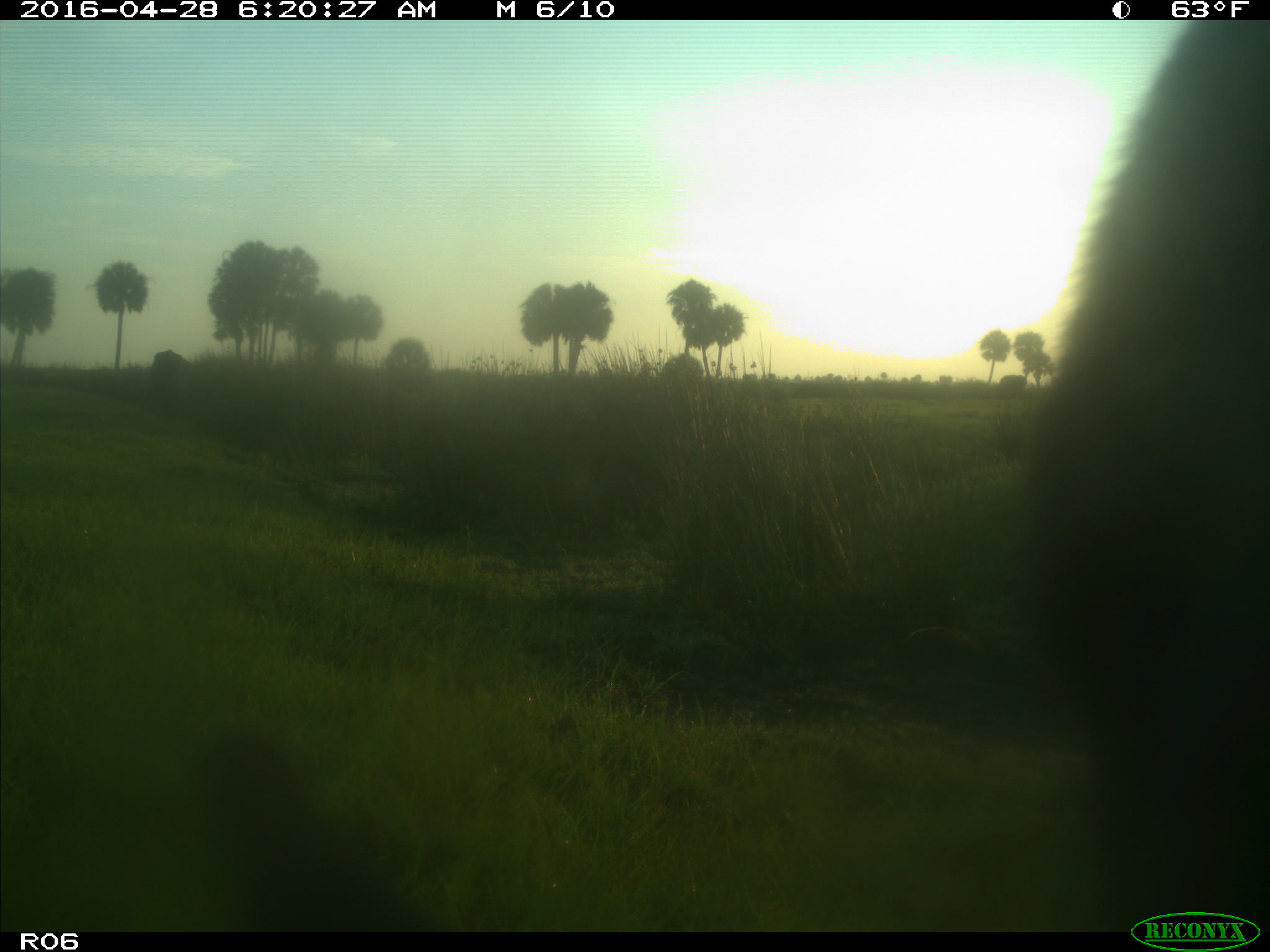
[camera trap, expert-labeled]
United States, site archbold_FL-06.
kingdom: Animalia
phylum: Chordata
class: Mammalia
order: Artiodactyla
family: Bovidae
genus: Bos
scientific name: Bos taurus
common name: domestic cow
Bos taurus (domestic cow).